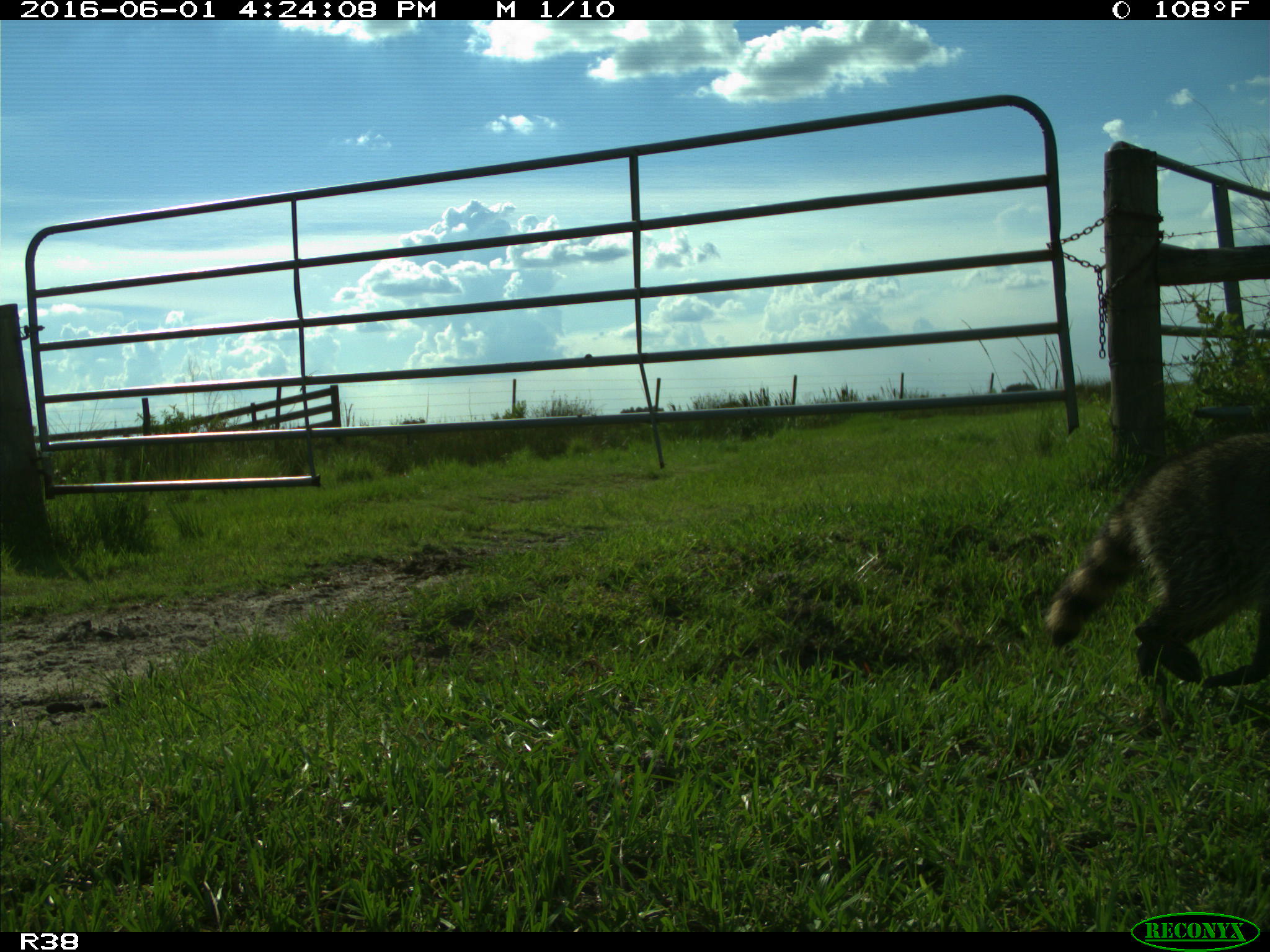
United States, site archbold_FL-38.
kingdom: Animalia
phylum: Chordata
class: Mammalia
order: Carnivora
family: Procyonidae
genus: Procyon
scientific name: Procyon lotor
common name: common raccoon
Procyon lotor (common raccoon).